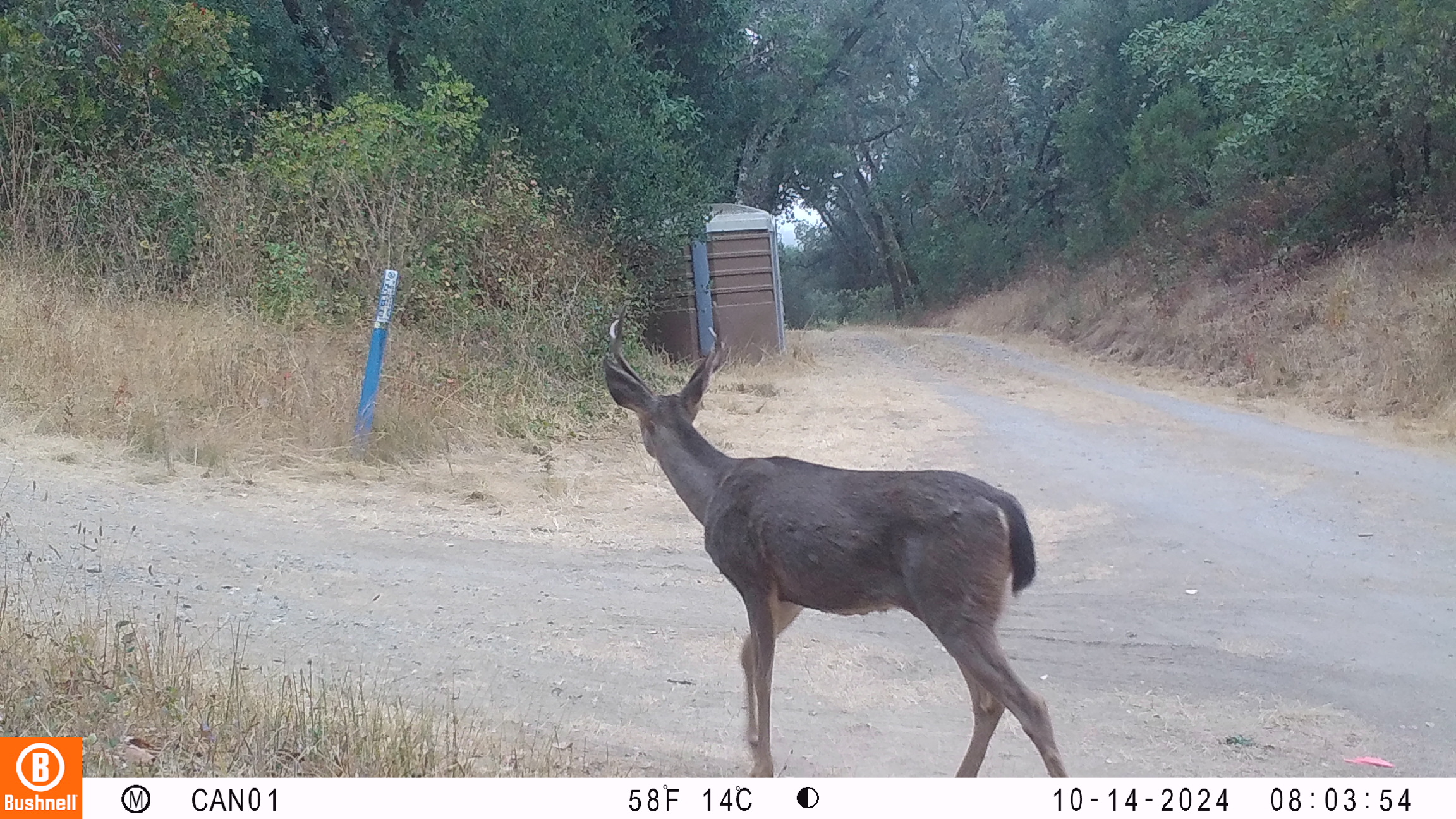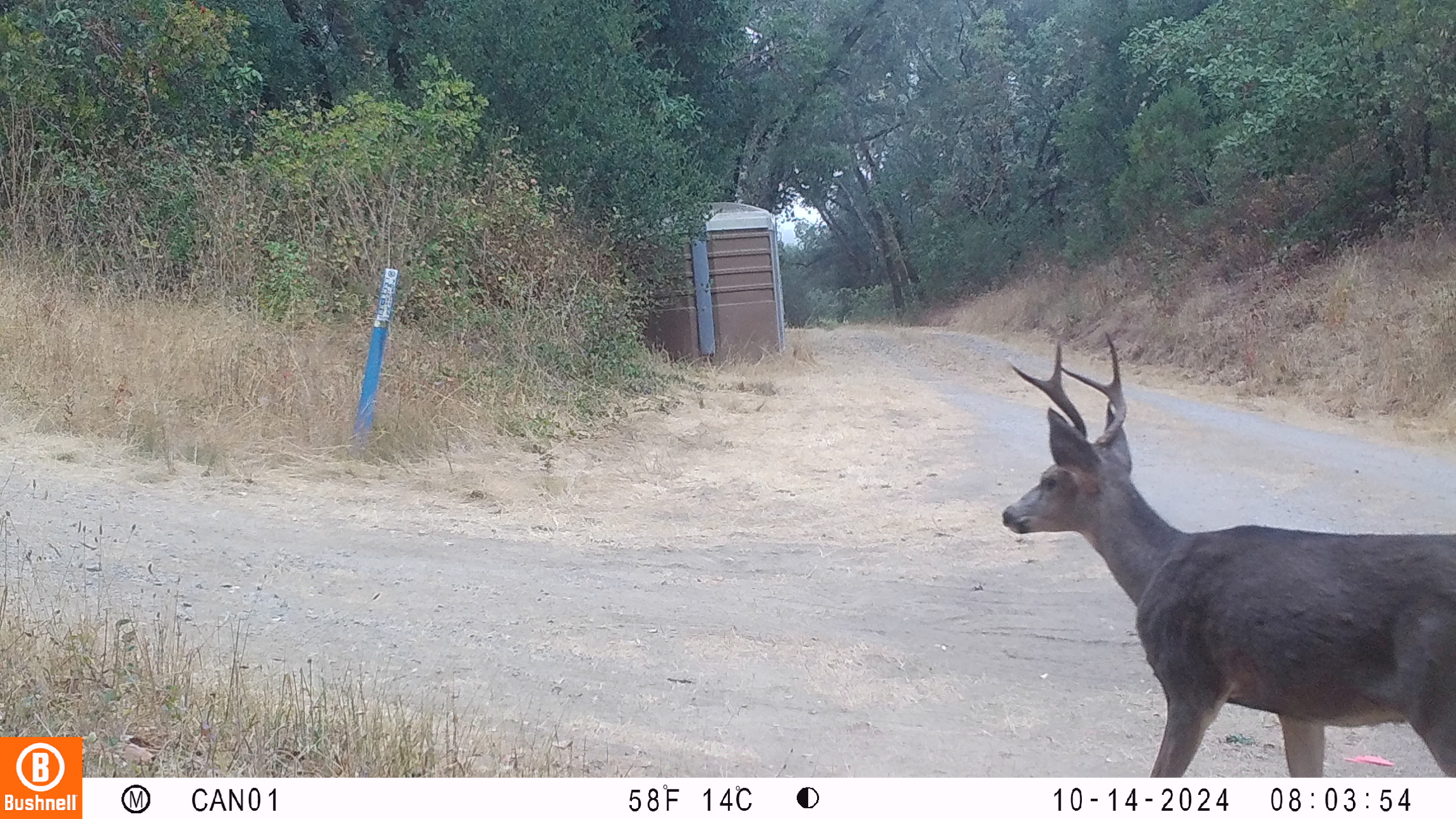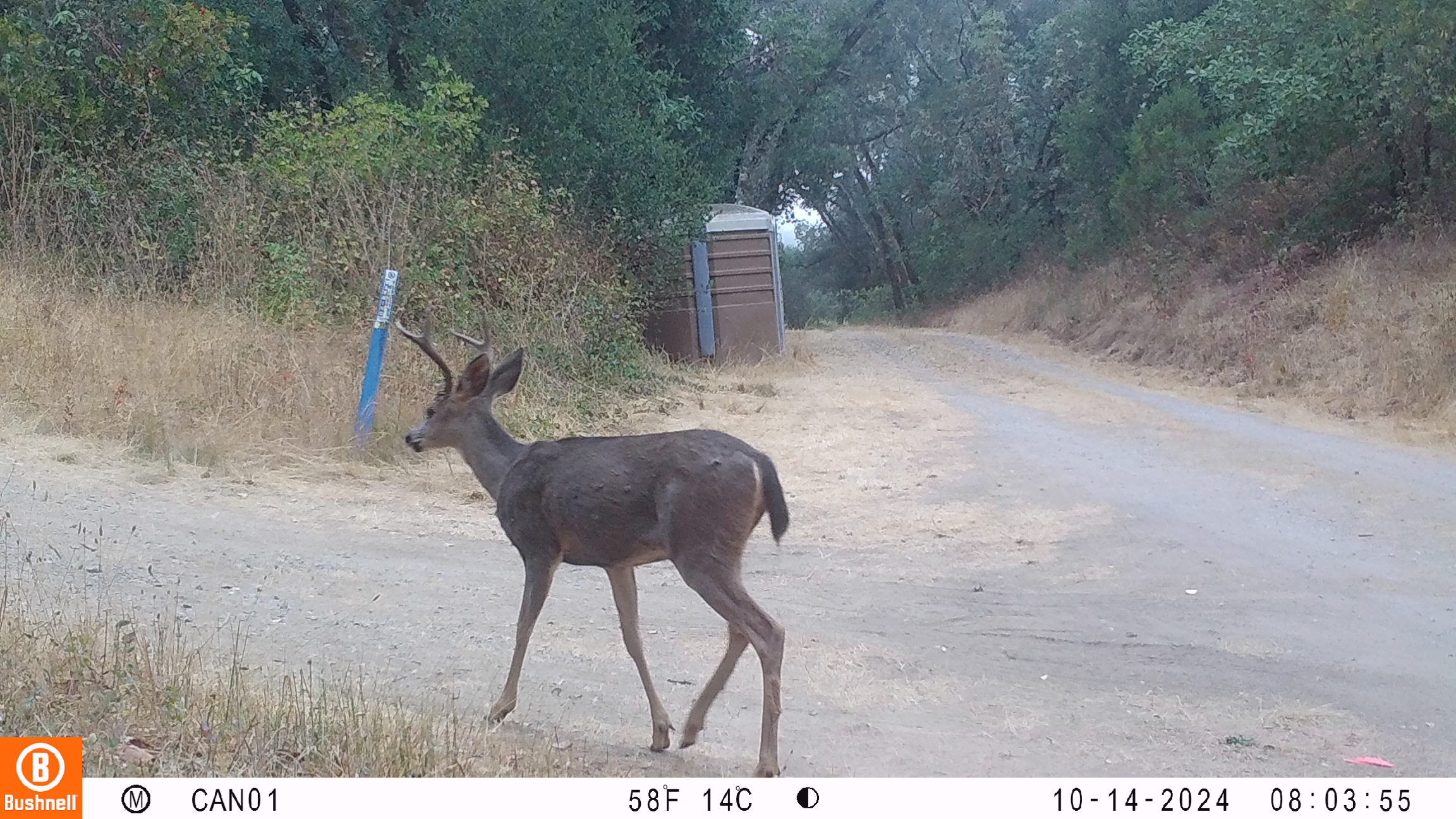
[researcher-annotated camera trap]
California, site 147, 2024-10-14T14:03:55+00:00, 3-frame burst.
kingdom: Animalia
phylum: Chordata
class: Mammalia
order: Artiodactyla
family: Cervidae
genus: Odocoileus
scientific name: Odocoileus hemionus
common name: mule deer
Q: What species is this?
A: Mule deer (Odocoileus hemionus).